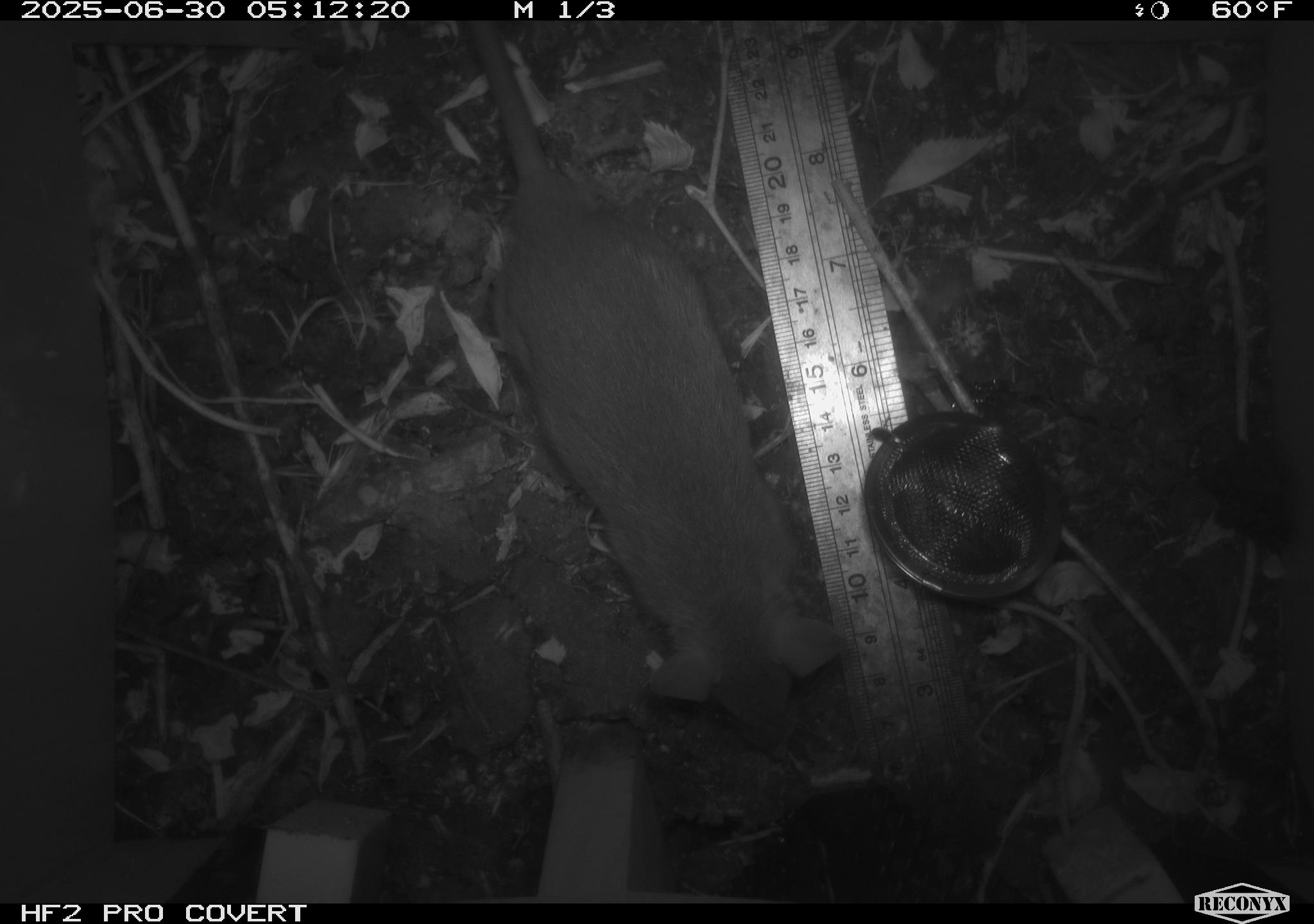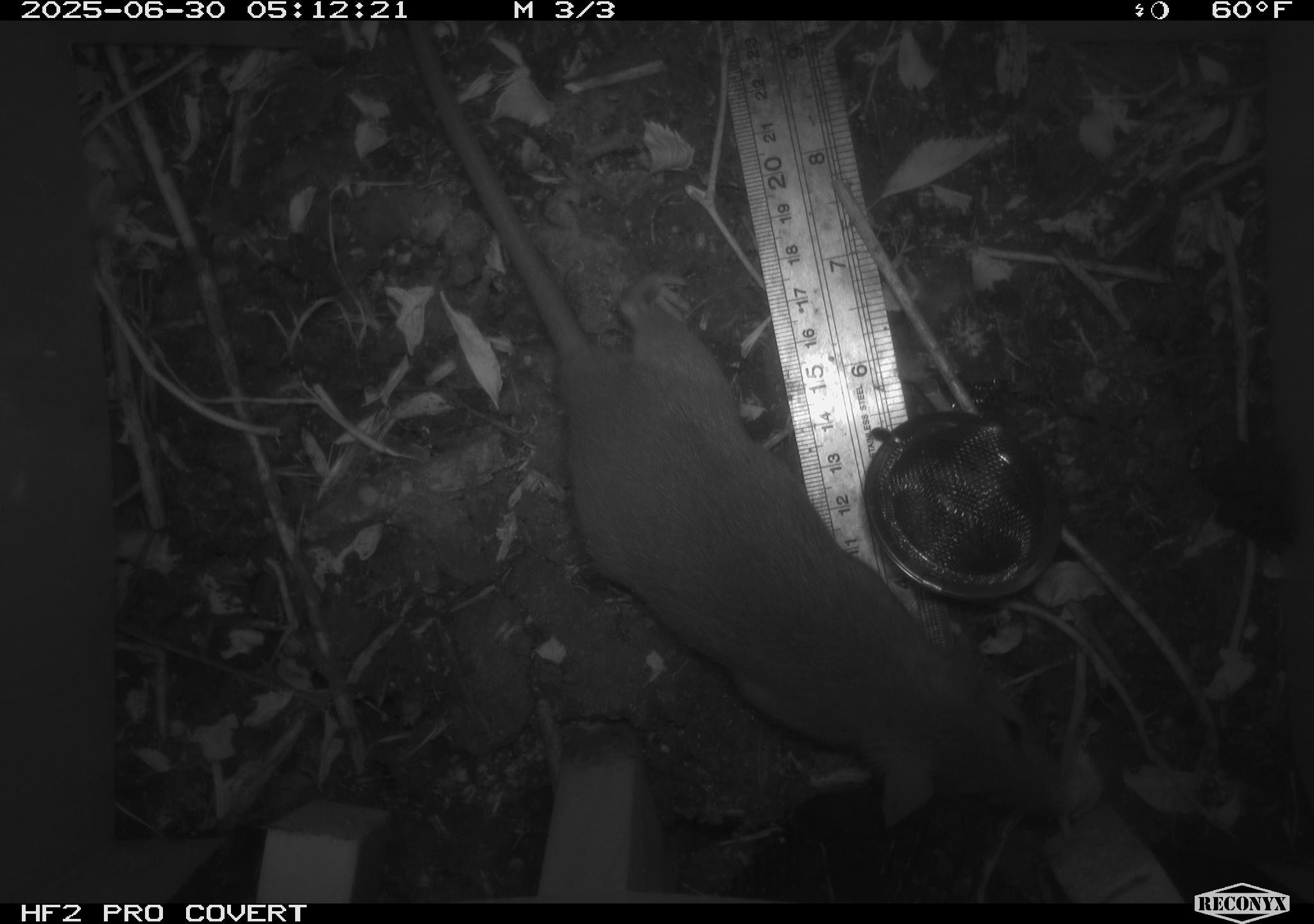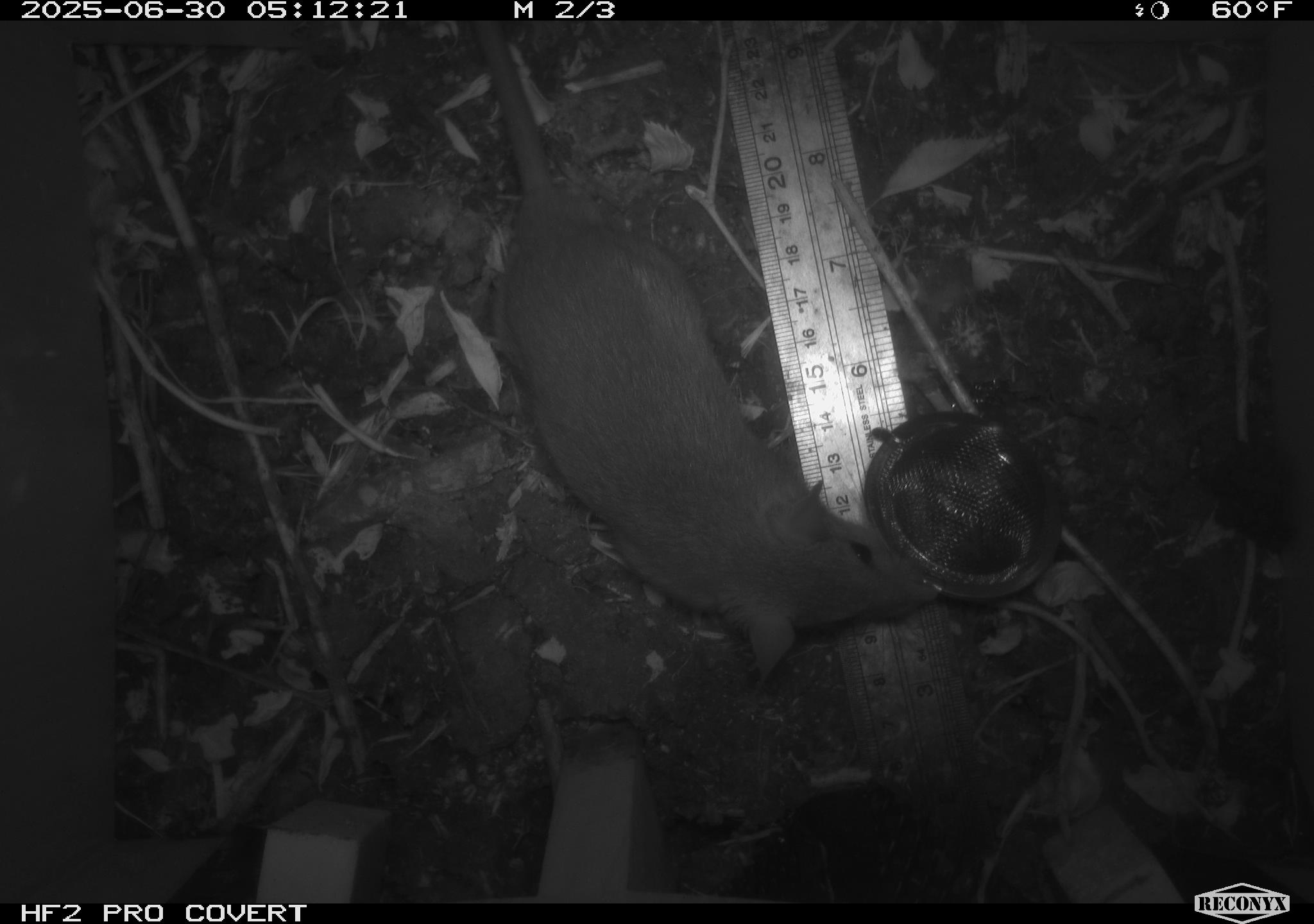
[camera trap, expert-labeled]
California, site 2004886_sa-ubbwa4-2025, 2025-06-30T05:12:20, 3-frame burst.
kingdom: Animalia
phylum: Chordata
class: Mammalia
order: Rodentia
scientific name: Rodentia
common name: rodent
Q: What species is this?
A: Rodent (Rodentia).